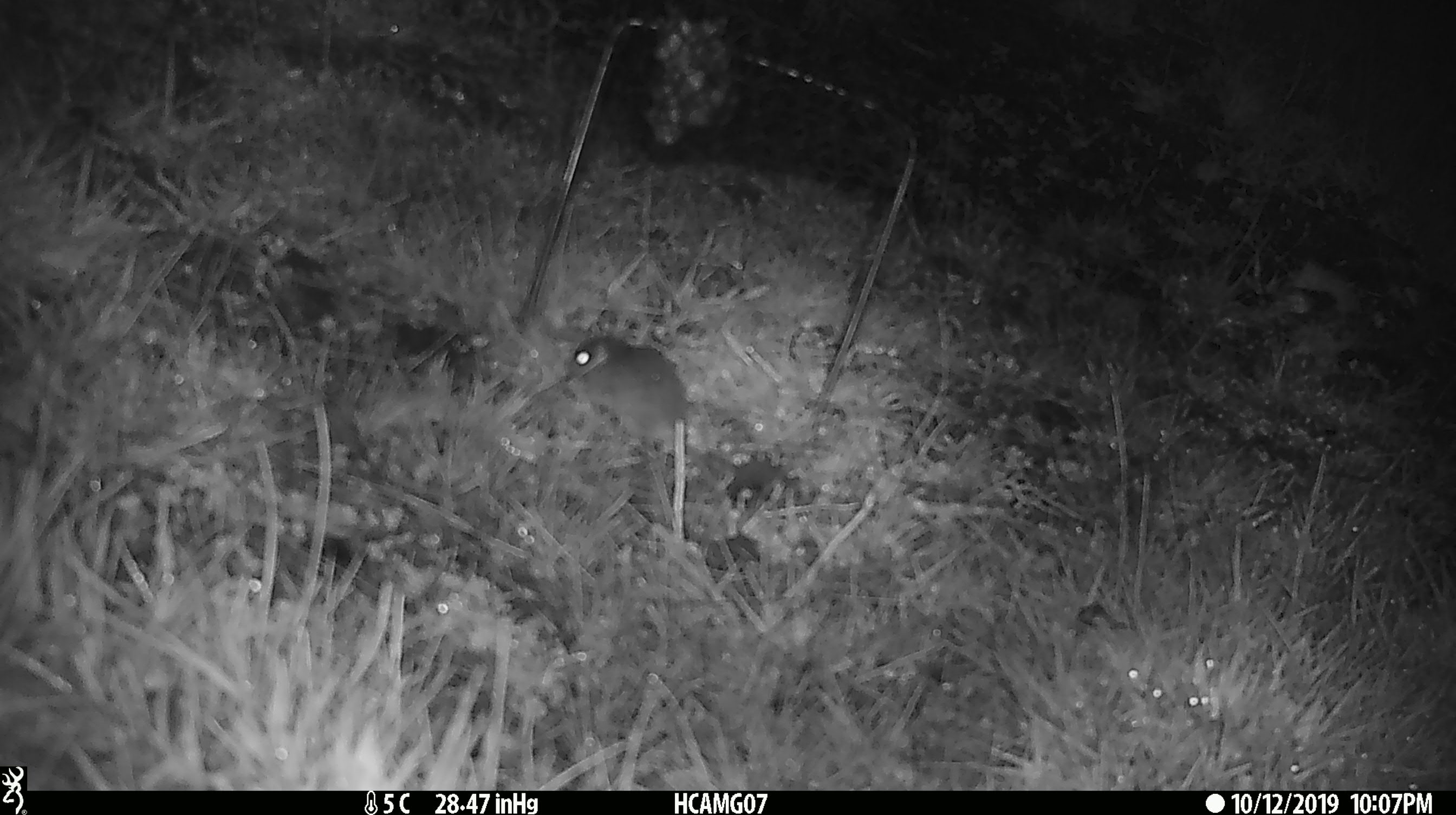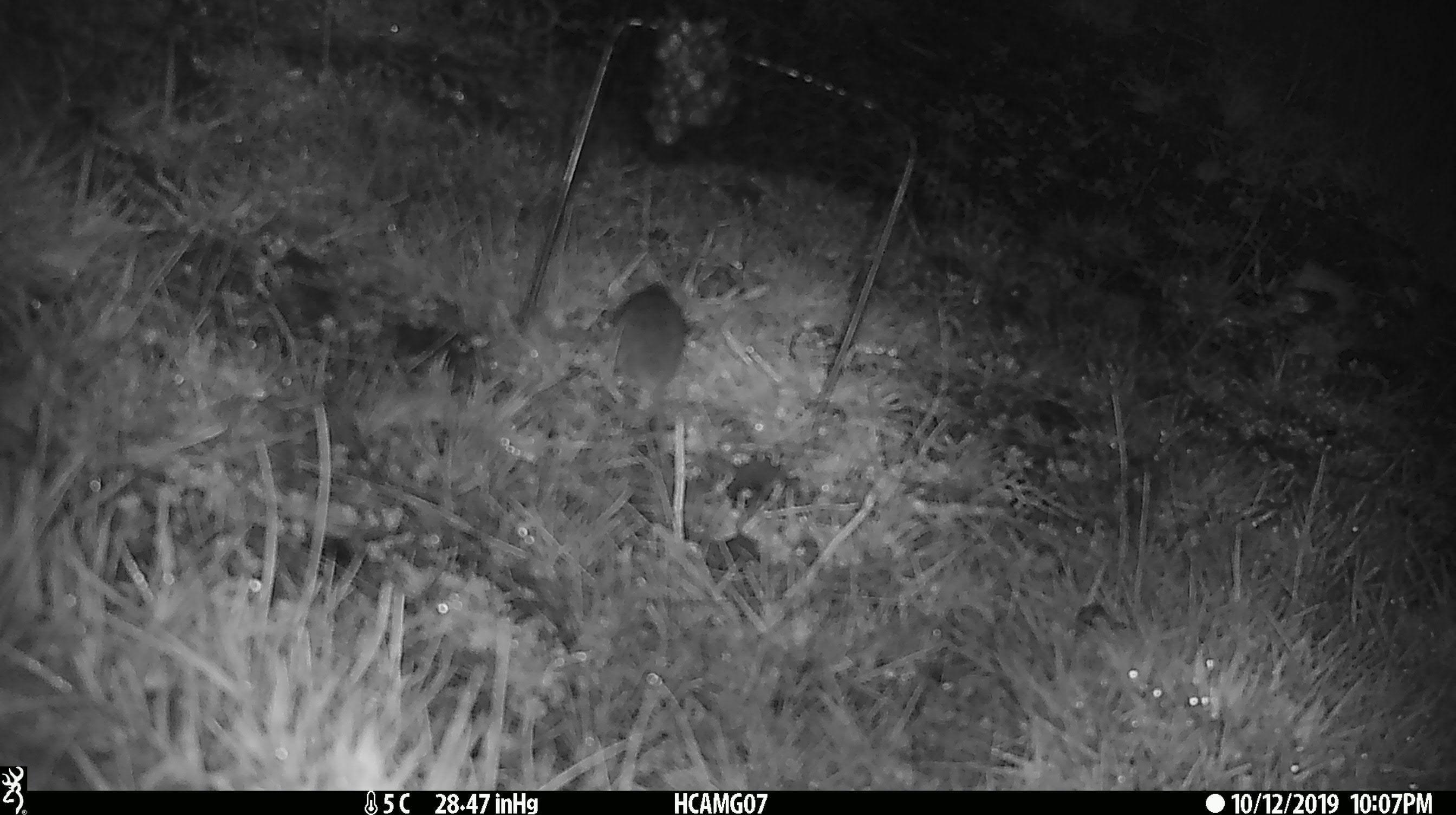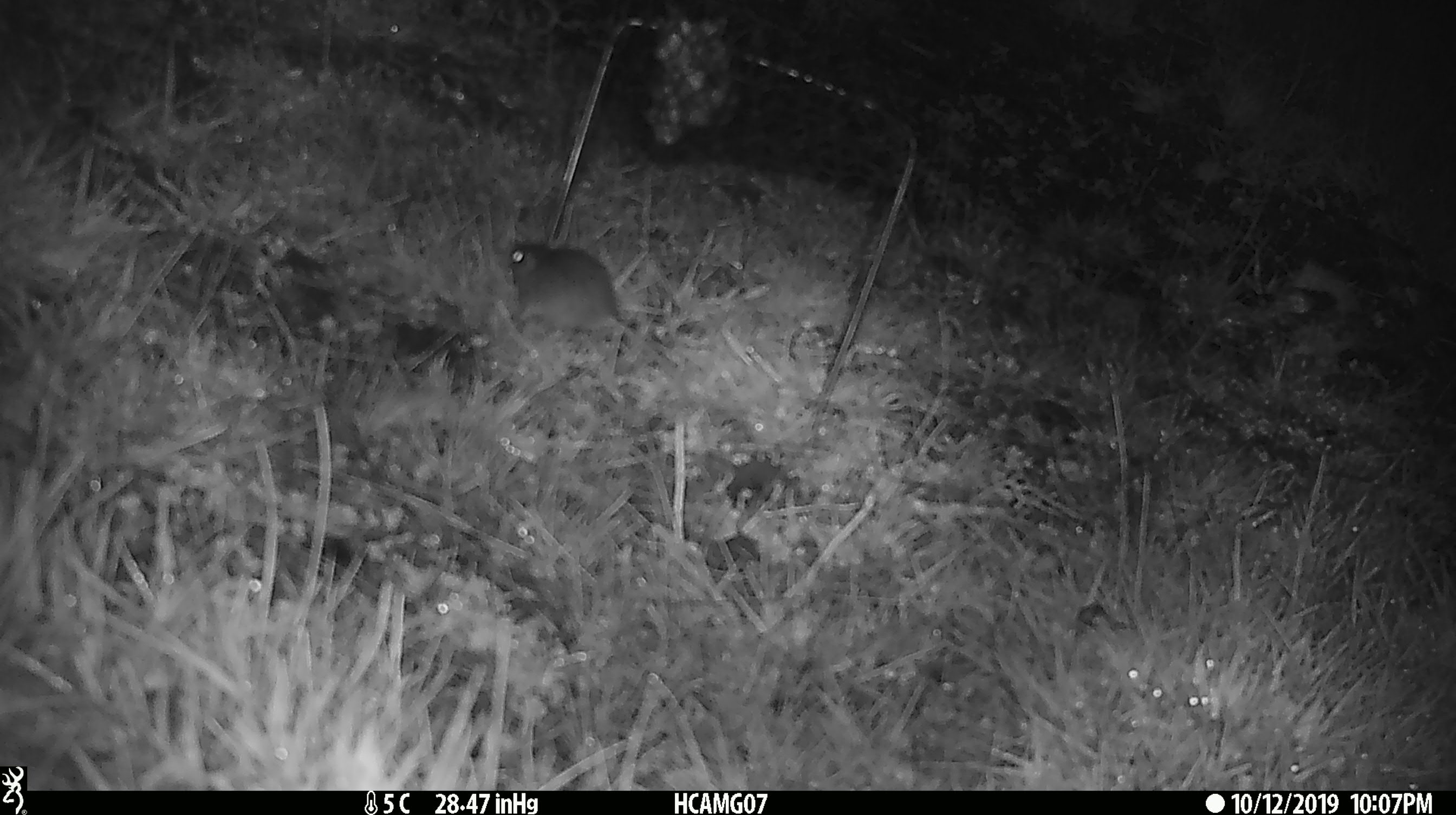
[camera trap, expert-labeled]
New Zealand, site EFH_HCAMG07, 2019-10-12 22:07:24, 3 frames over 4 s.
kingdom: Animalia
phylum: Chordata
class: Mammalia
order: Rodentia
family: Muridae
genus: Mus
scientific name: Mus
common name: mouse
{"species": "mouse (Mus)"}